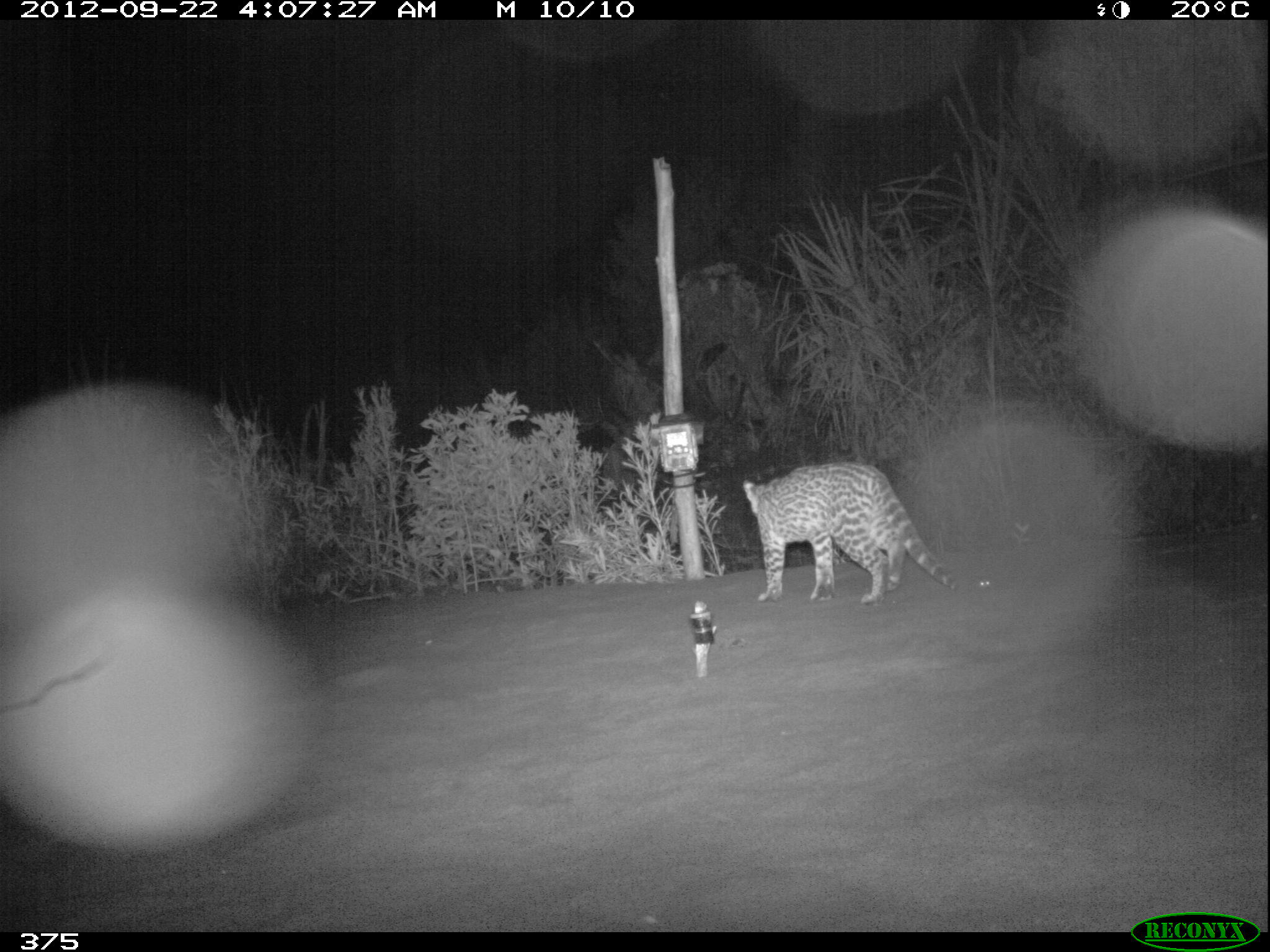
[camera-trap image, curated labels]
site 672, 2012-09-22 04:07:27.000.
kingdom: Animalia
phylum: Chordata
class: Mammalia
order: Carnivora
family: Felidae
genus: Leopardus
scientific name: Leopardus pardalis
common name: ocelot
Leopardus pardalis (ocelot).